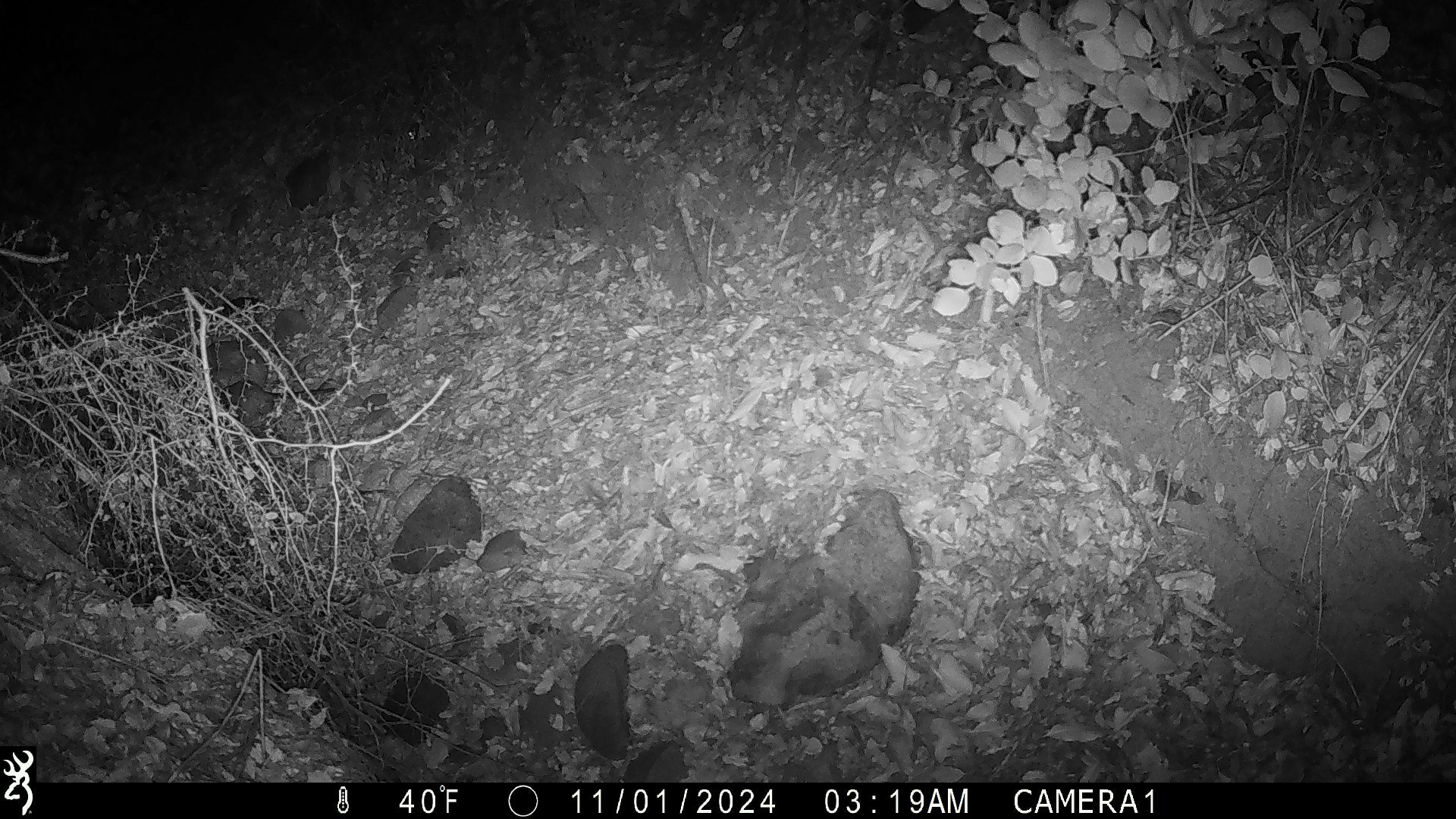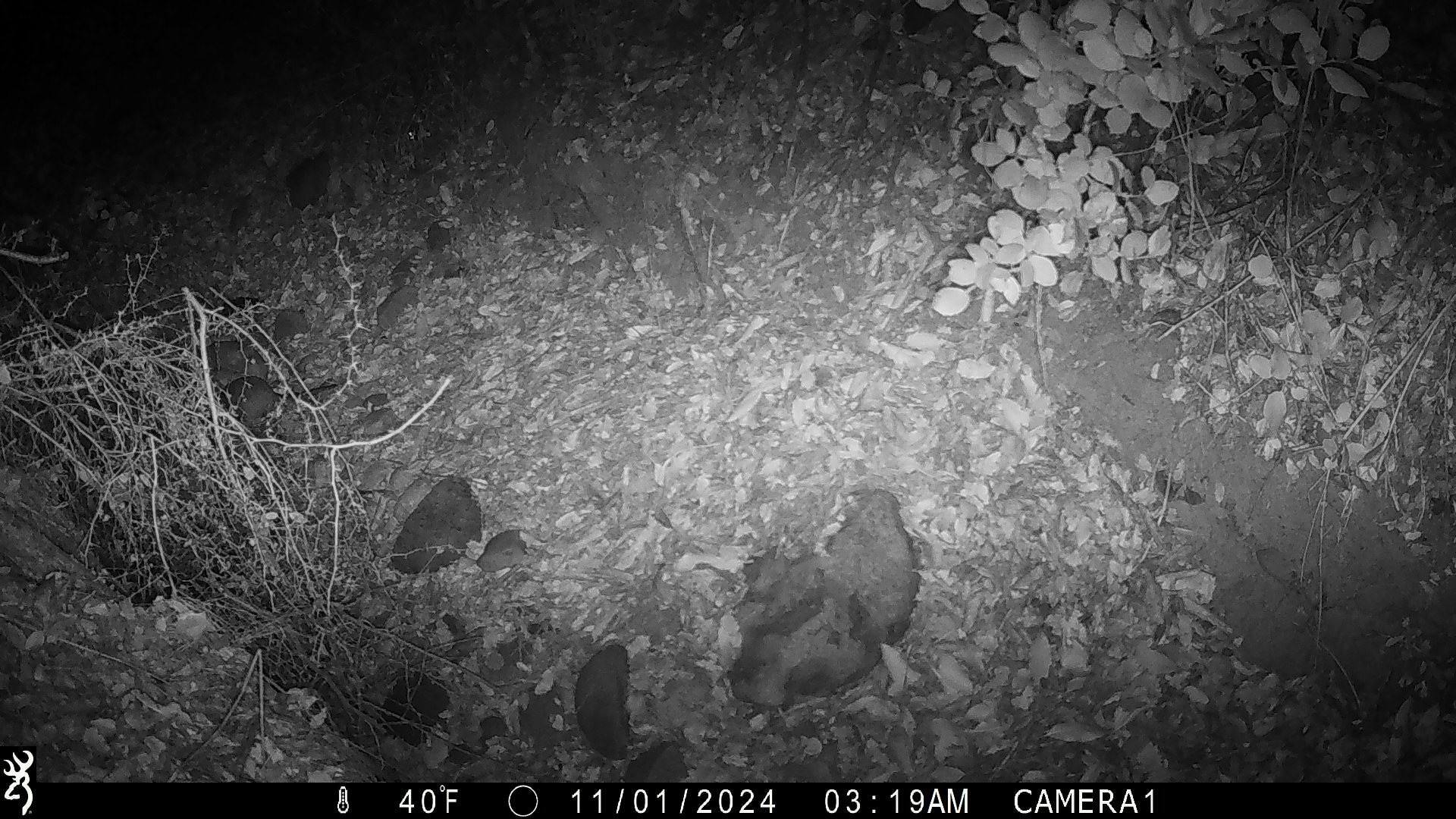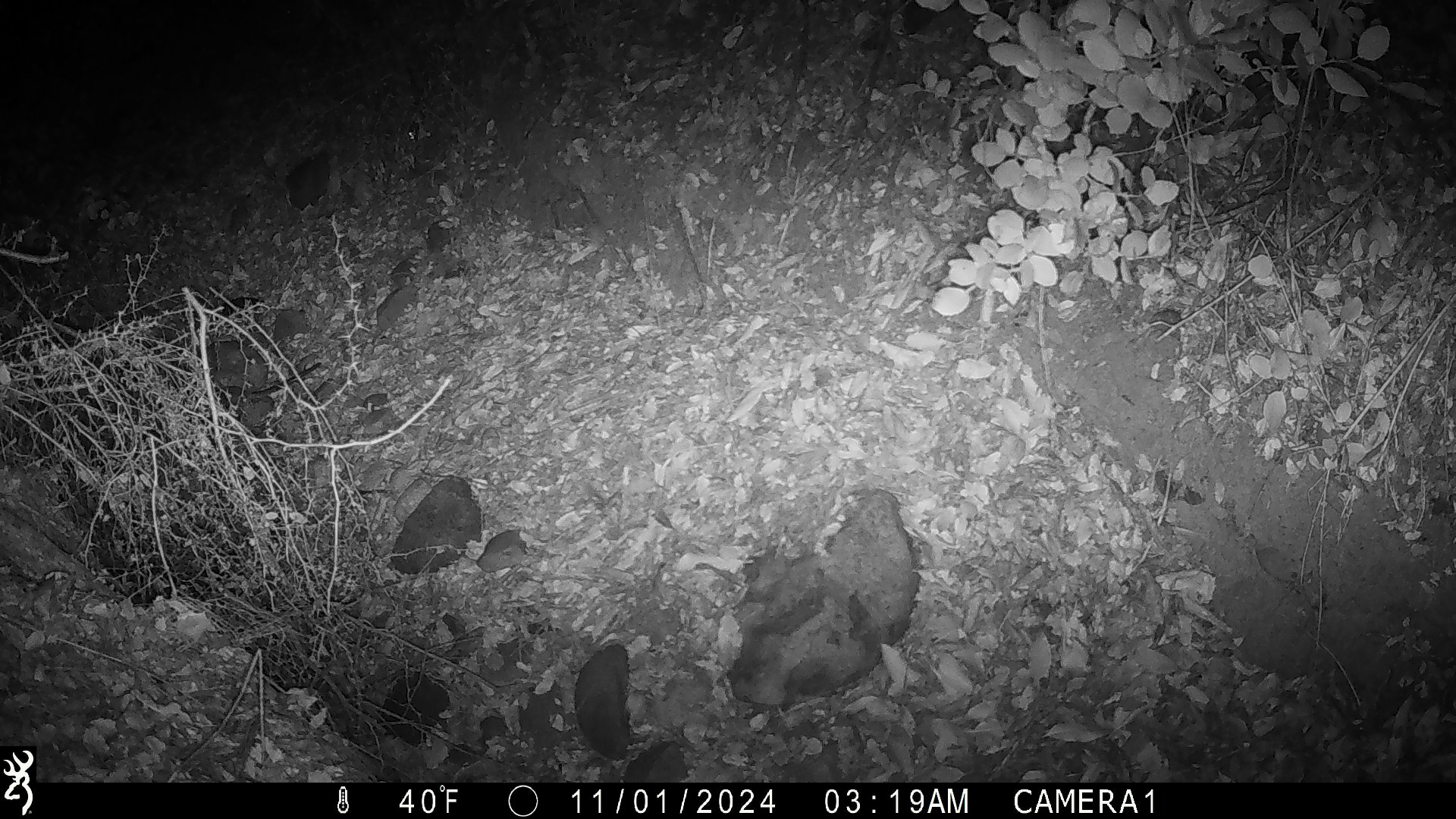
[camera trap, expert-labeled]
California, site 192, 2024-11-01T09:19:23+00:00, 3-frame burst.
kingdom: Animalia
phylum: Chordata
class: Mammalia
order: Rodentia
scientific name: Rodentia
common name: mouse or rat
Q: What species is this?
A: Mouse or rat (Rodentia).